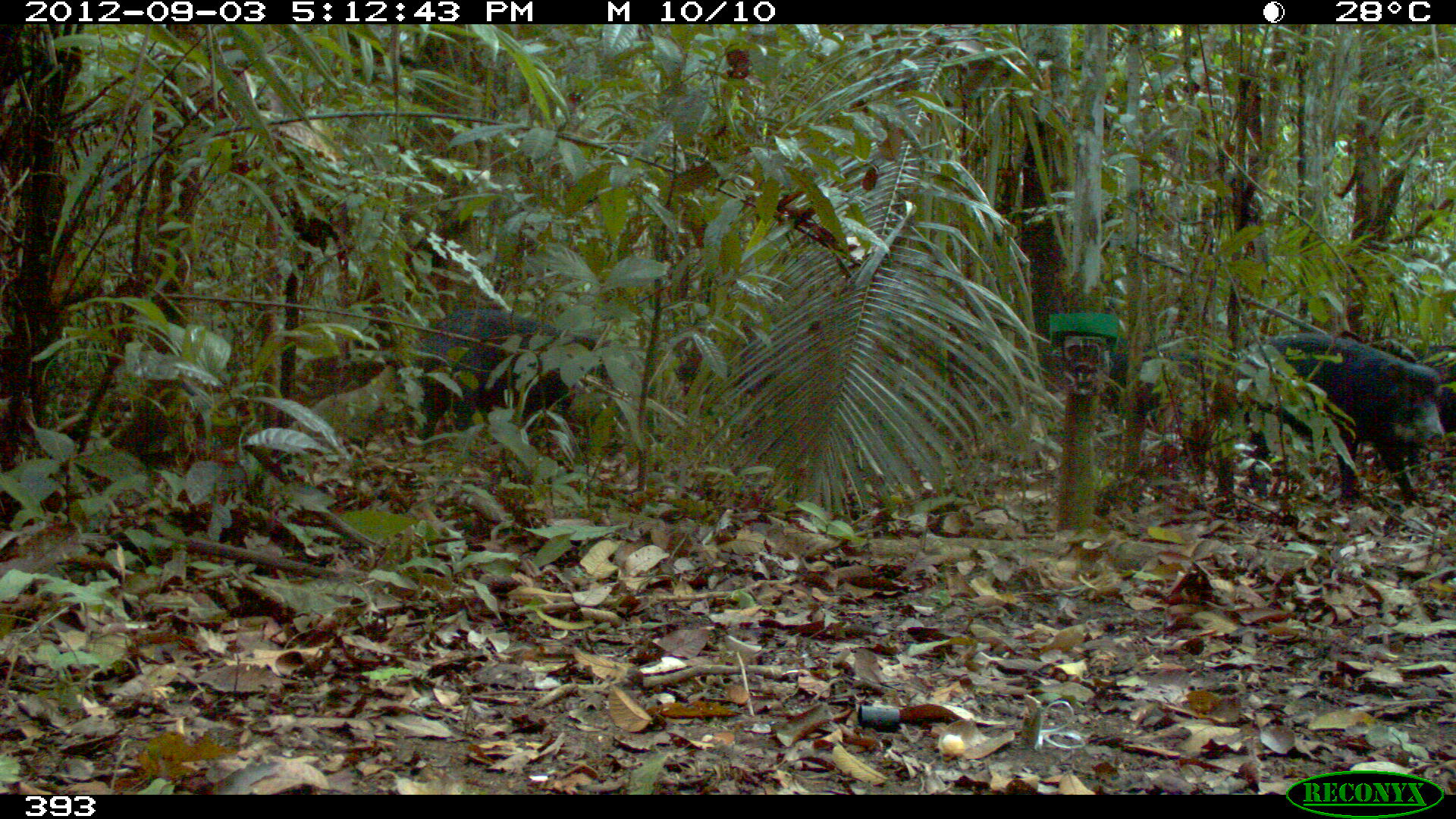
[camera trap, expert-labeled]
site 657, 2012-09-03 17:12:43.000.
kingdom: Animalia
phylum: Chordata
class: Mammalia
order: Artiodactyla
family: Tayassuidae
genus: Tayassu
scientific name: Tayassu pecari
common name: white-lipped peccary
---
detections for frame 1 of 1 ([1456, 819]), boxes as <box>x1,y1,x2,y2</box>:
tayassu pecari: <box>1227,332,1443,503</box>; <box>409,309,615,447</box>; <box>1348,336,1456,492</box>